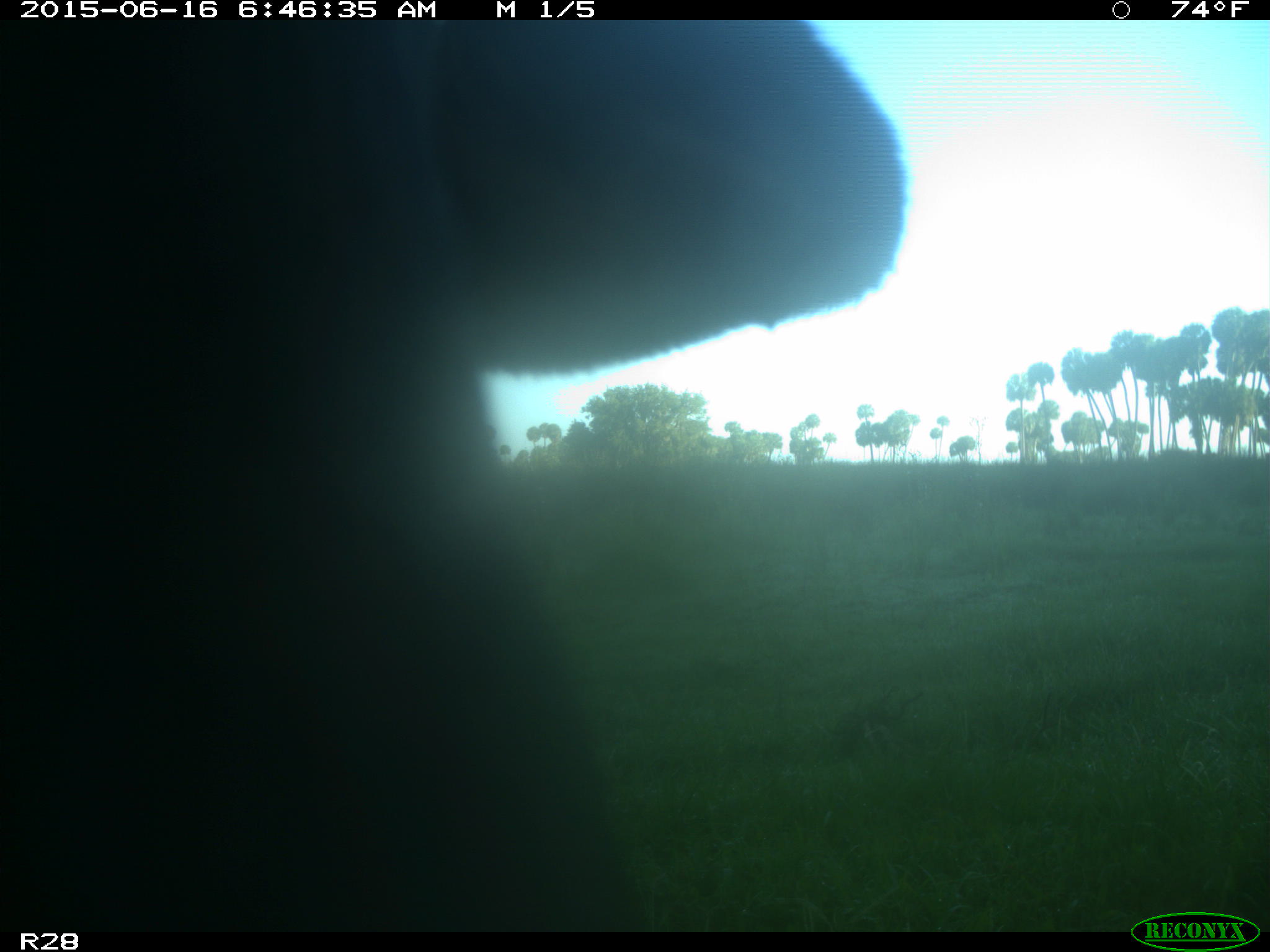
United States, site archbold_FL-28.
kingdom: Animalia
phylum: Chordata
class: Mammalia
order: Artiodactyla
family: Bovidae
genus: Bos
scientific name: Bos taurus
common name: domestic cow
Bos taurus (domestic cow).